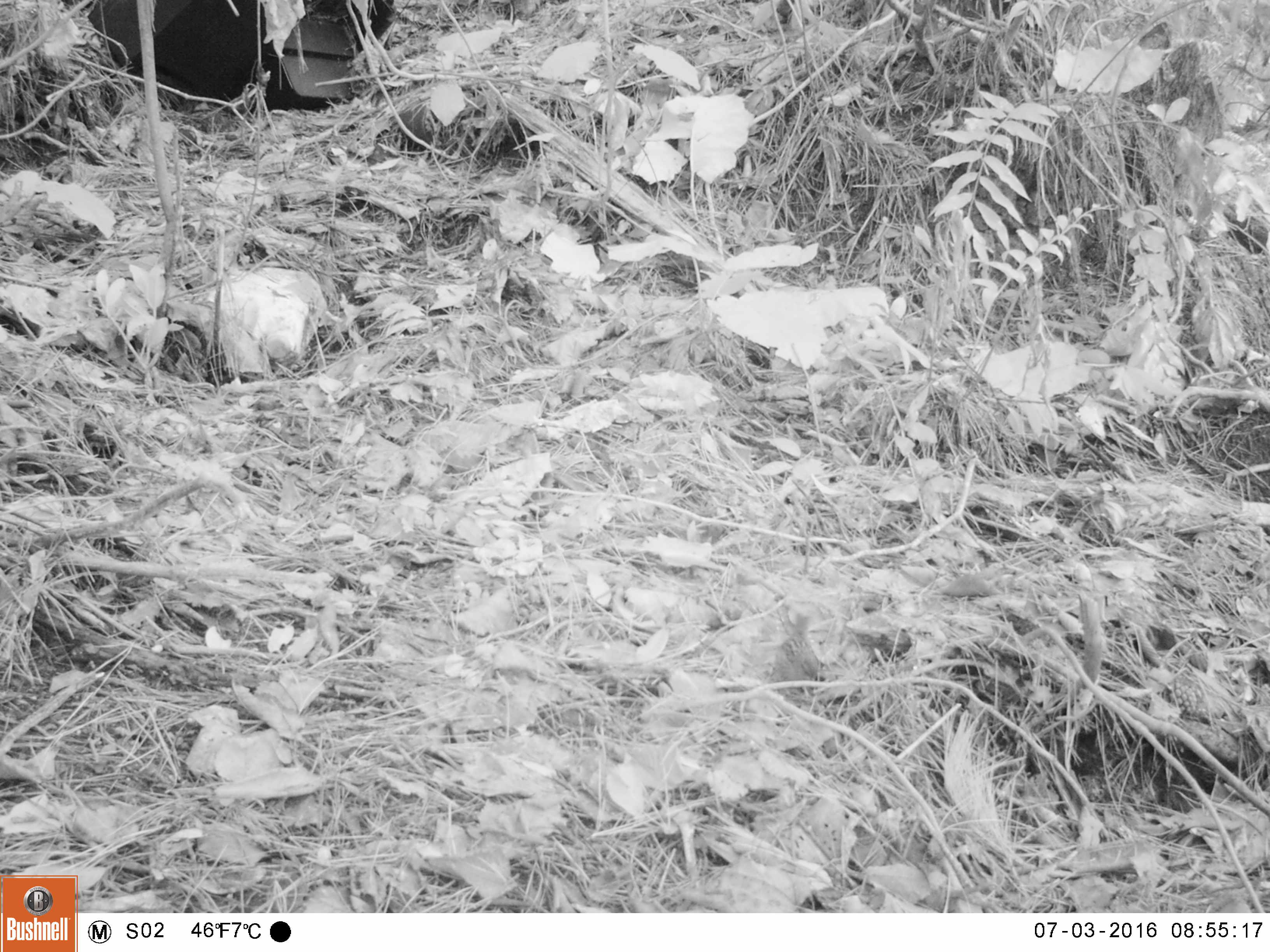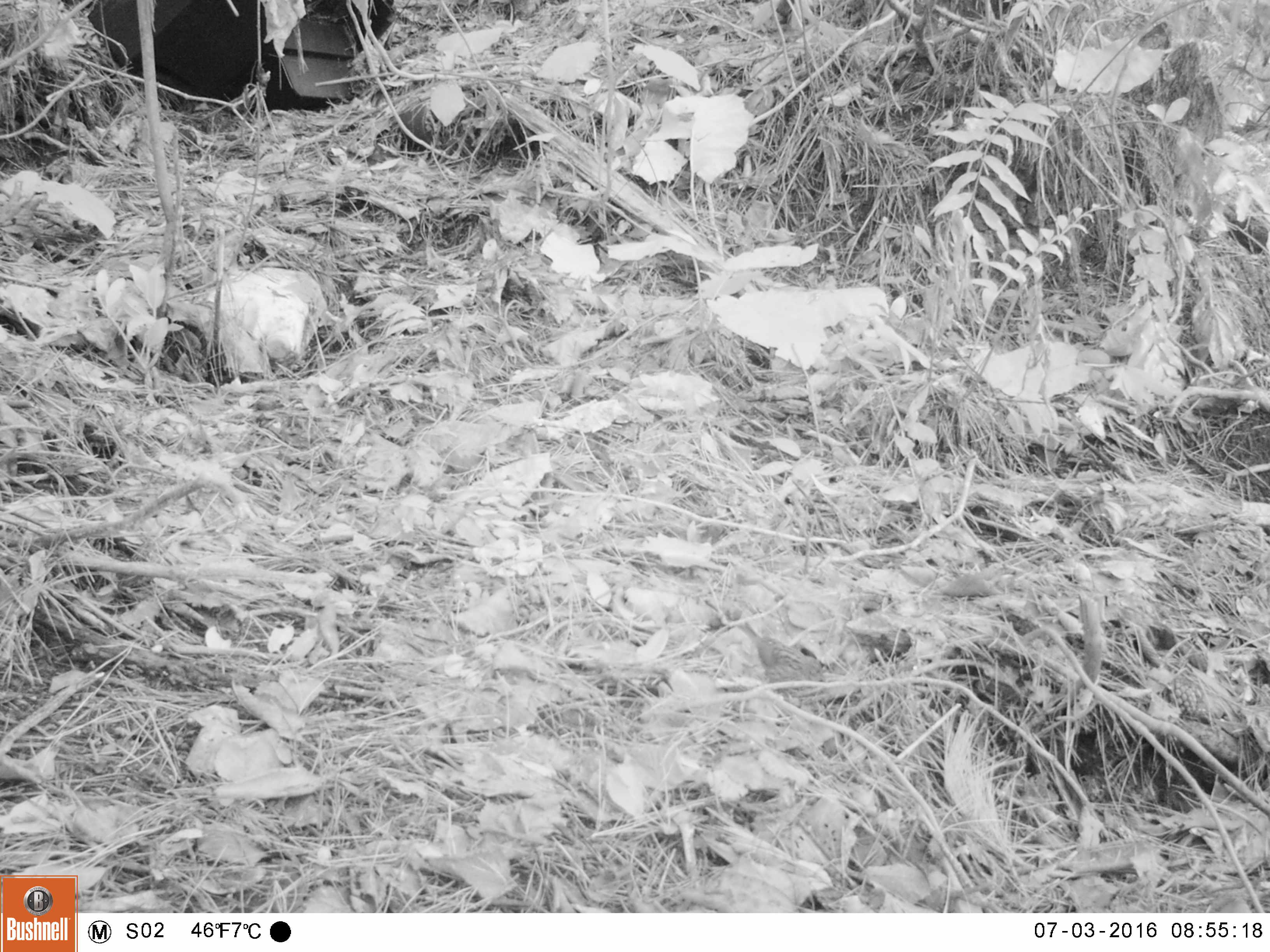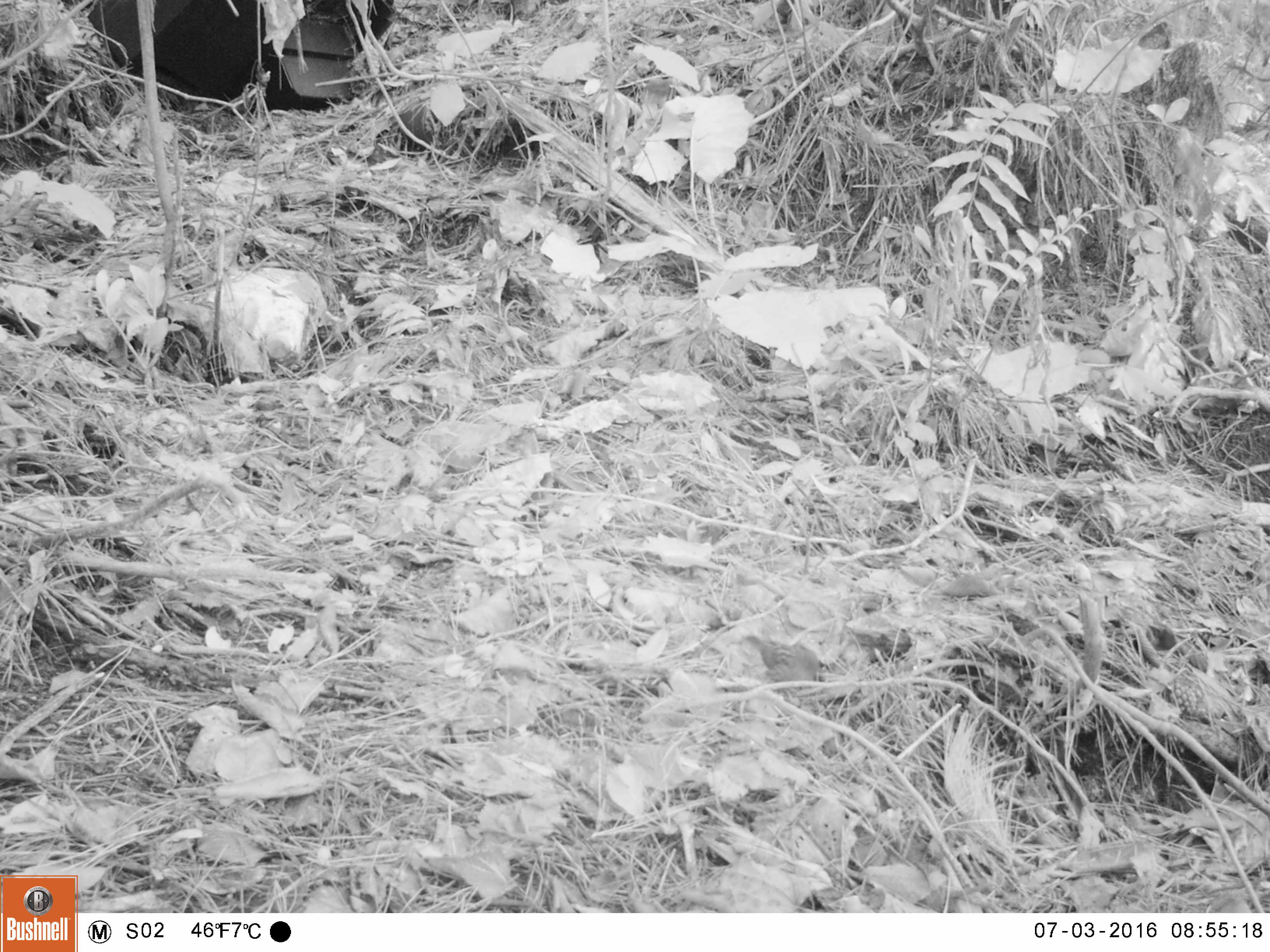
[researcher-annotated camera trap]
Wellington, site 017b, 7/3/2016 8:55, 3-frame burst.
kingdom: Animalia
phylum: Chordata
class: Aves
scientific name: Aves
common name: bird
Bird (Aves).